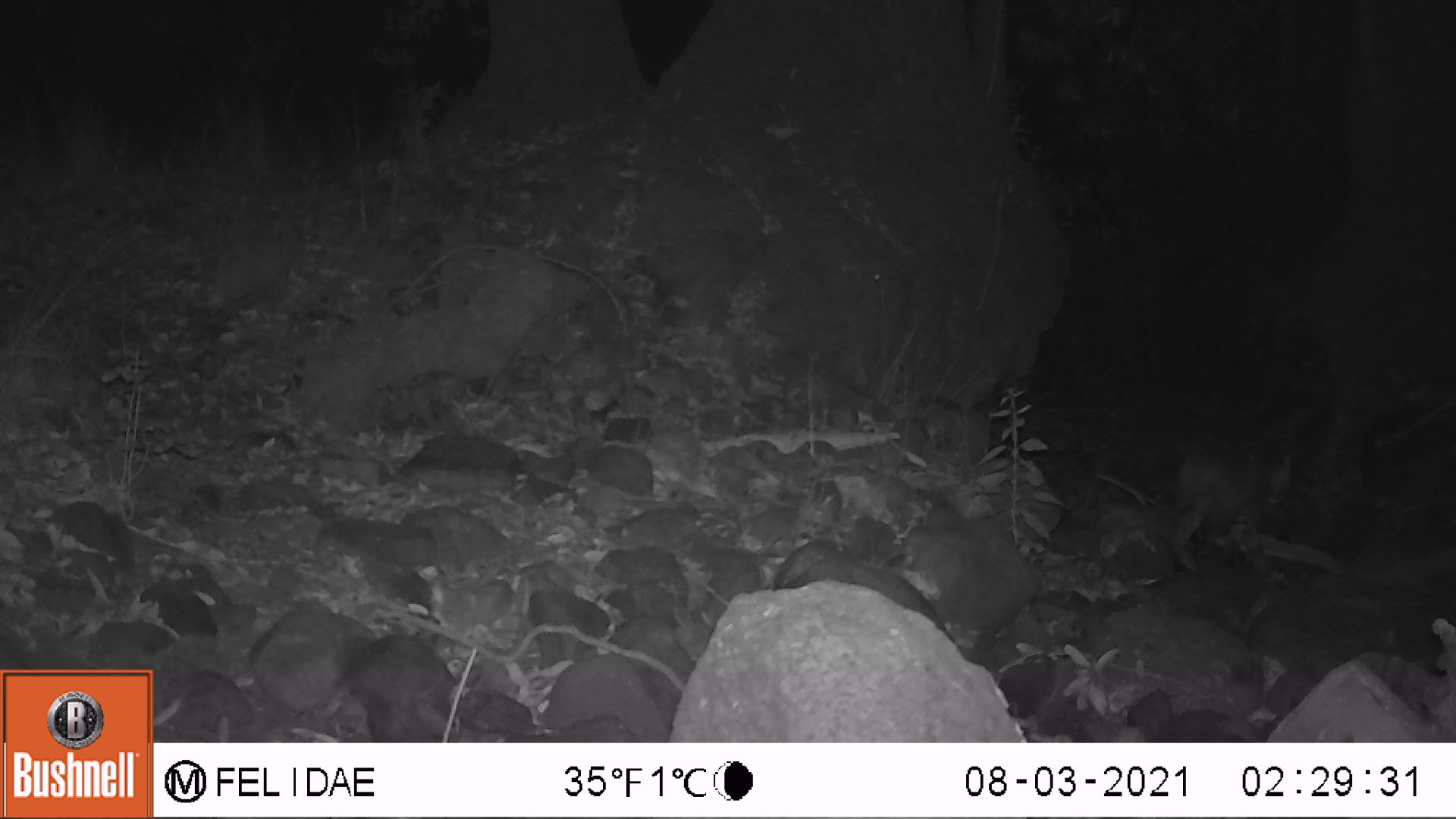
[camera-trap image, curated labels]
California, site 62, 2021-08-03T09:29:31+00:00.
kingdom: Animalia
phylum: Chordata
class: Mammalia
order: Carnivora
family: Felidae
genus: Lynx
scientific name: Lynx rufus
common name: bobcat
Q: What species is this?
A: Bobcat (Lynx rufus).